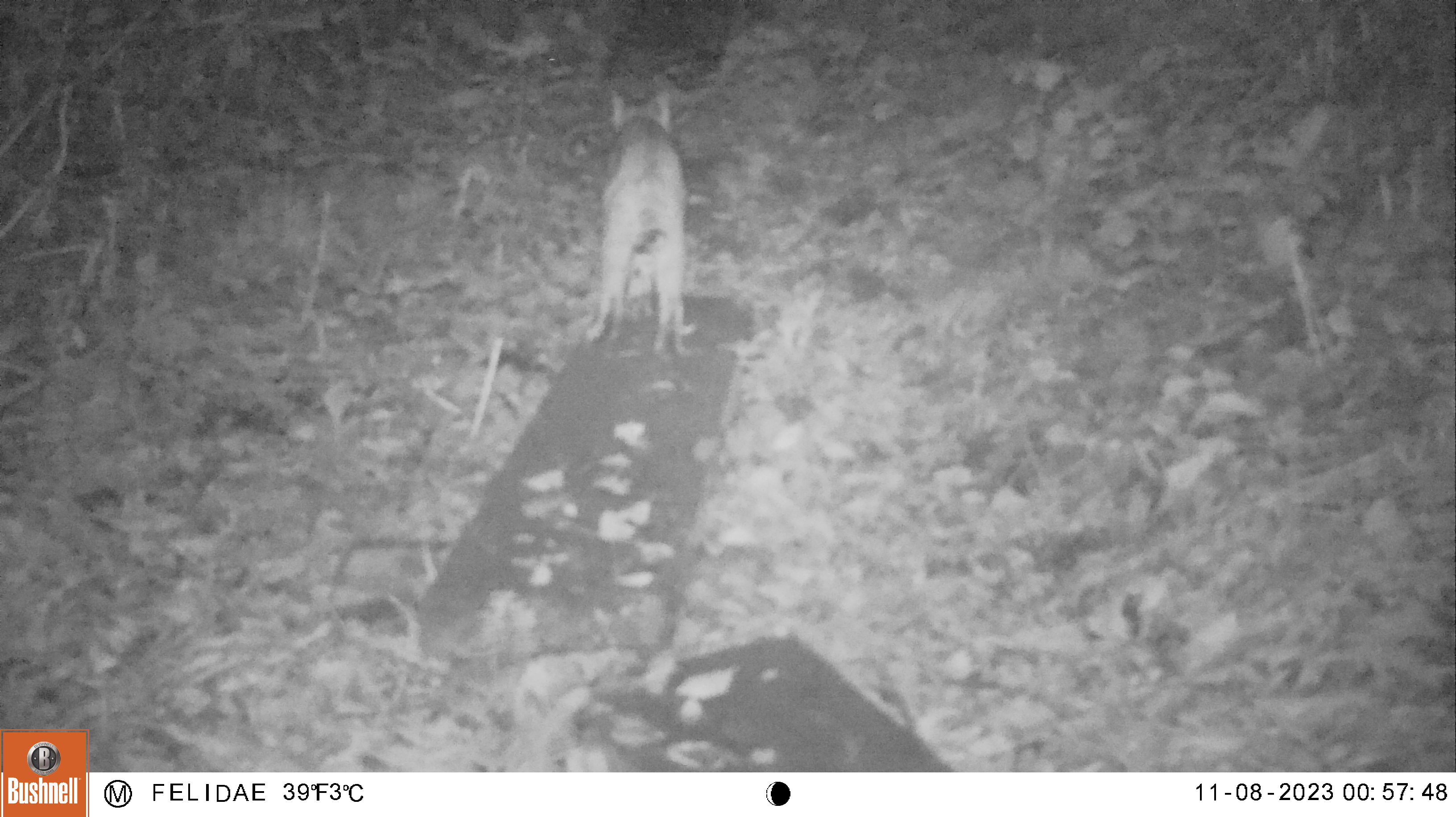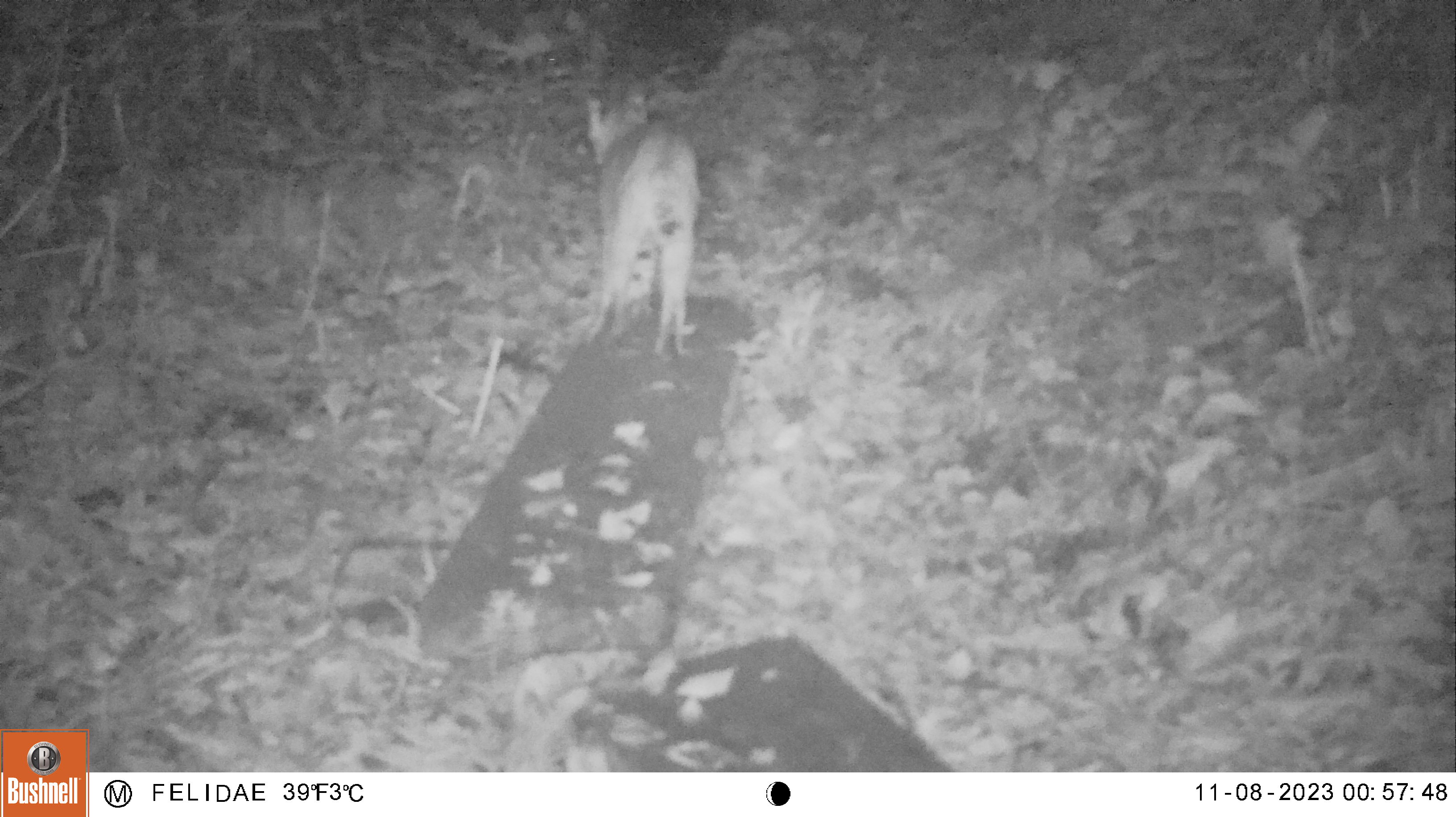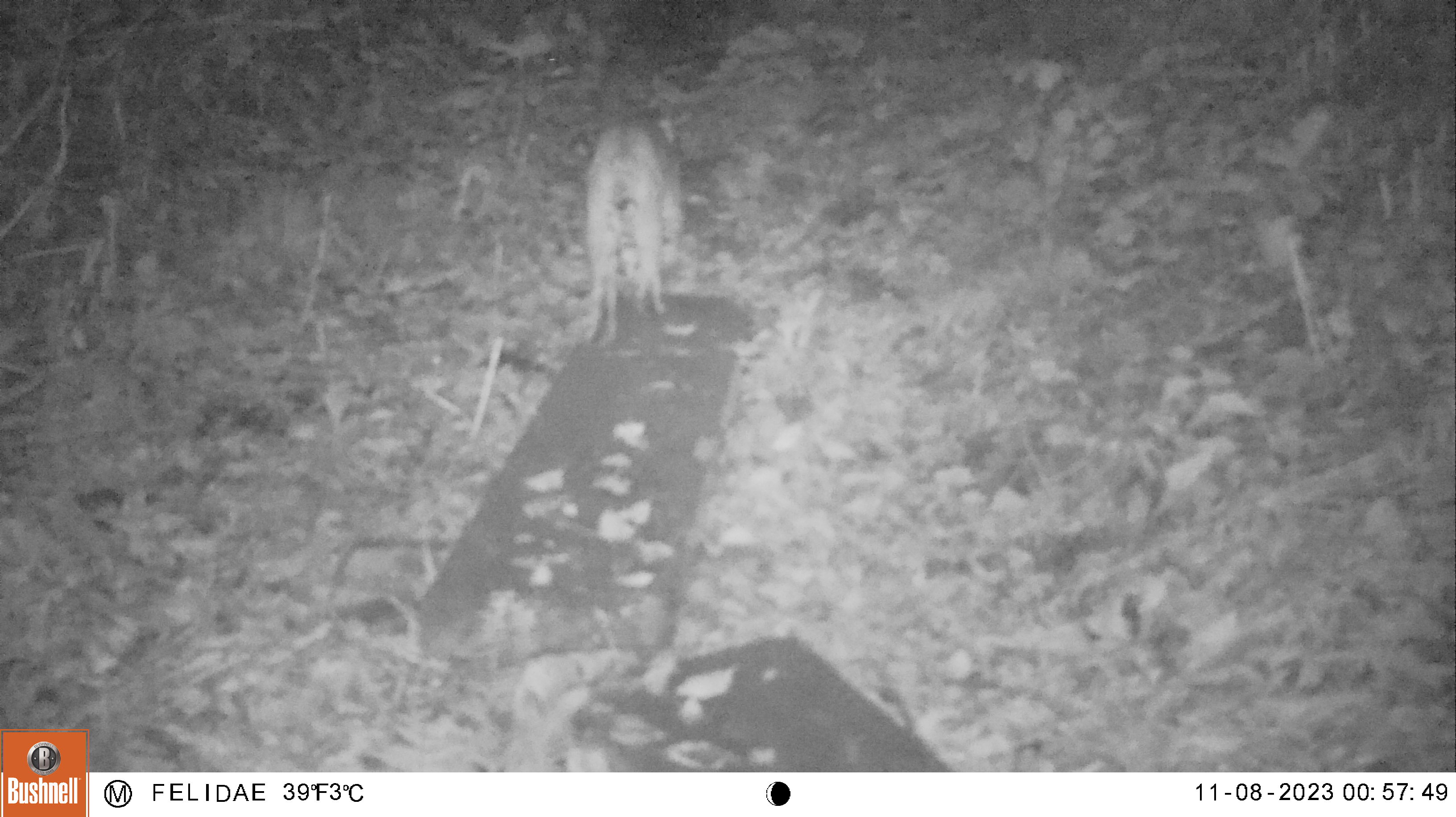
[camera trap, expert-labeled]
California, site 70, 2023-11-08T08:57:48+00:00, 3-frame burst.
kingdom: Animalia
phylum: Chordata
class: Mammalia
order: Carnivora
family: Felidae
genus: Lynx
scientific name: Lynx rufus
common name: bobcat